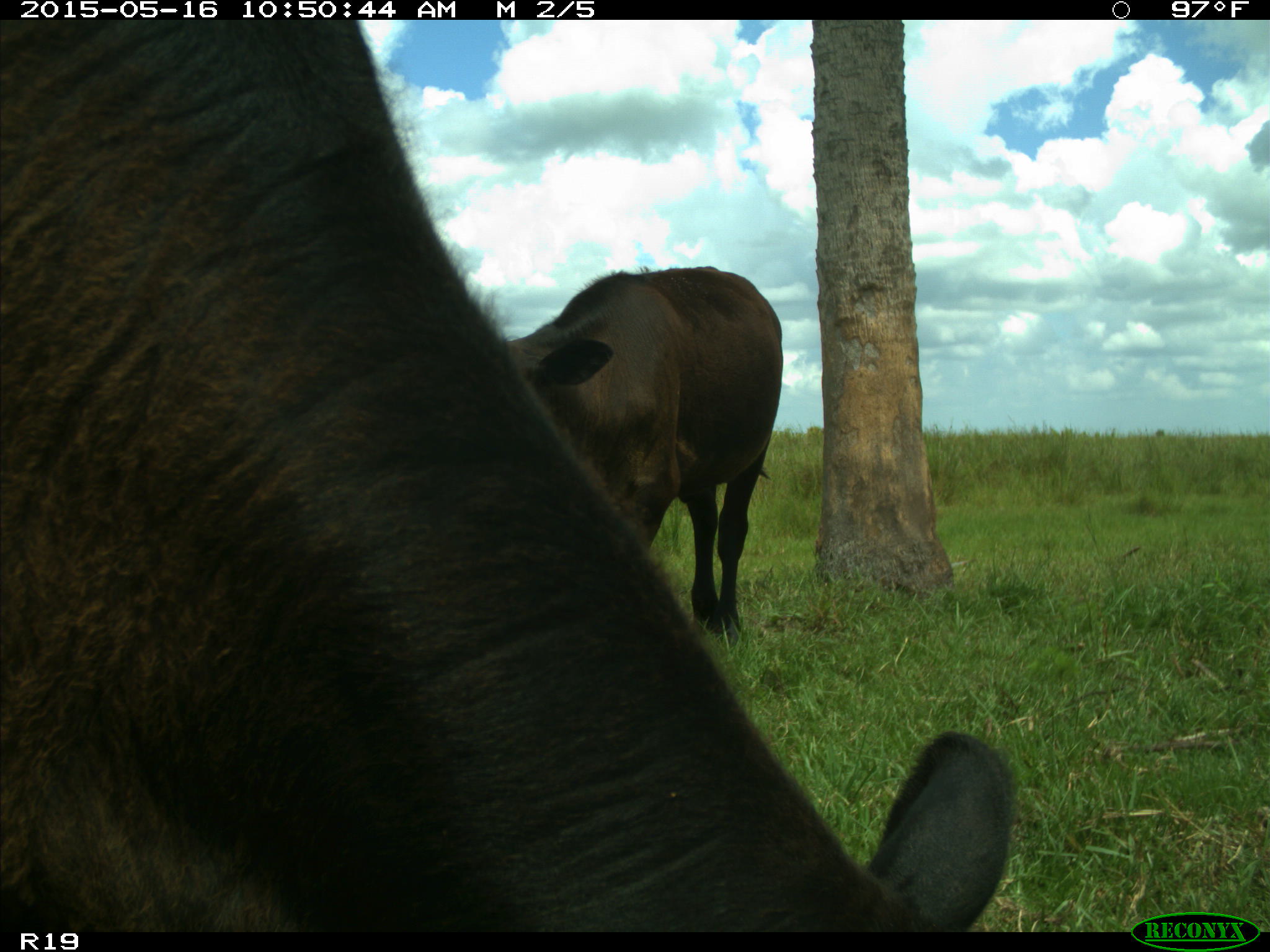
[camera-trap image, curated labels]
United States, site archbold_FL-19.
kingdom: Animalia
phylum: Chordata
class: Mammalia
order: Artiodactyla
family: Bovidae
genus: Bos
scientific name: Bos taurus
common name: domestic cow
Bos taurus (domestic cow).